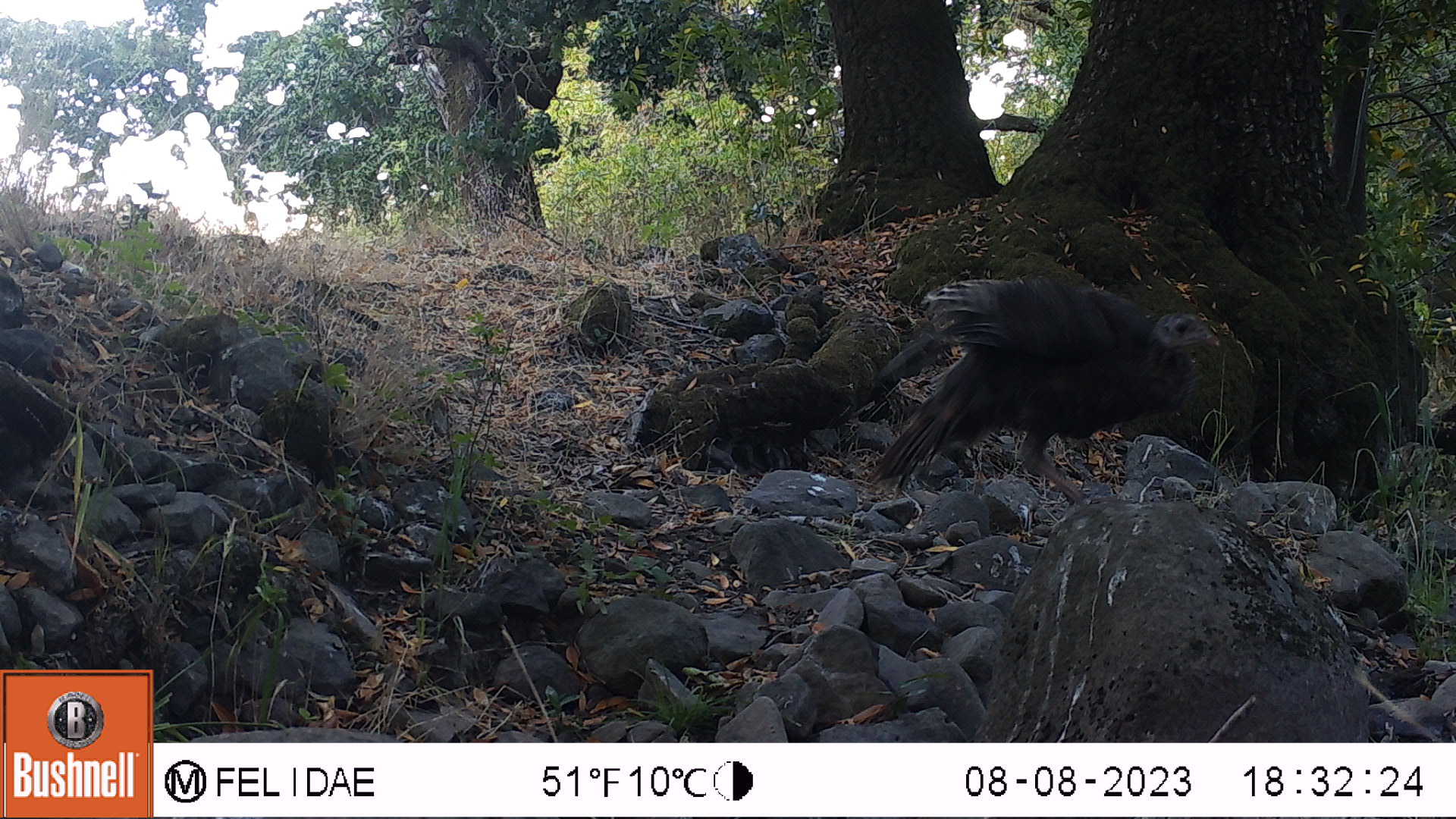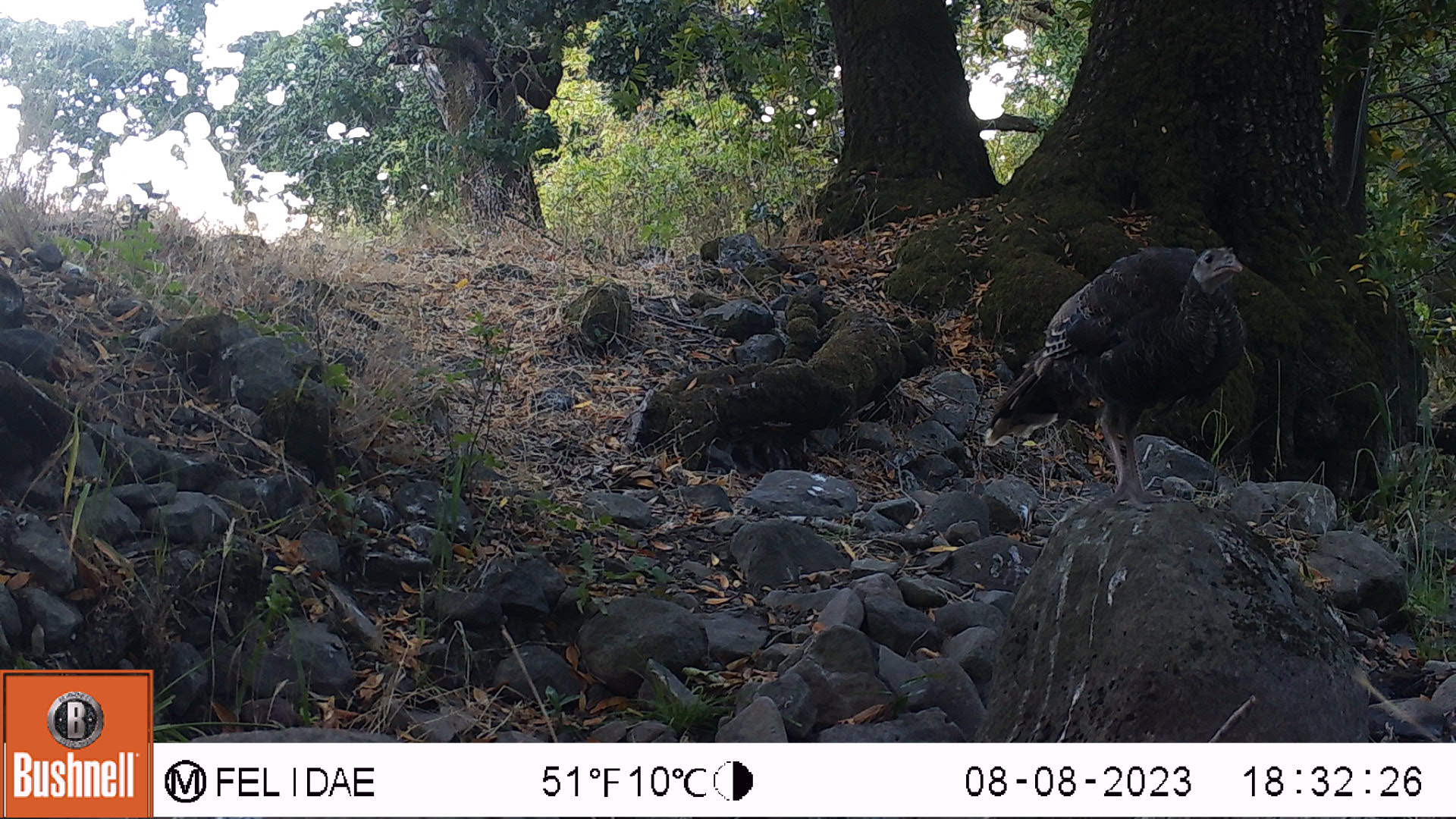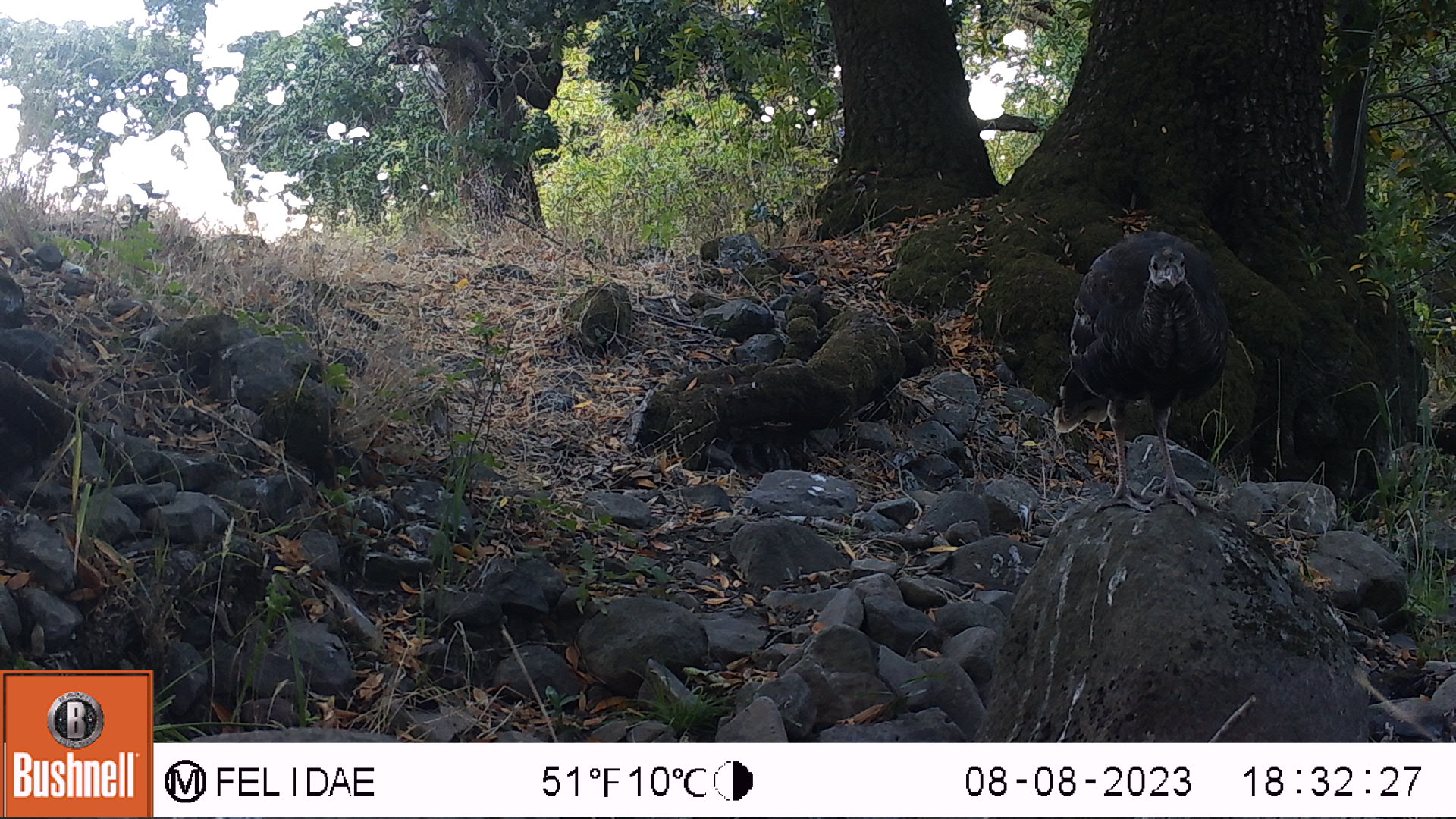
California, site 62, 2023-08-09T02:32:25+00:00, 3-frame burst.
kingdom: Animalia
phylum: Chordata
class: Aves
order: Galliformes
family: Phasianidae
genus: Meleagris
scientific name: Meleagris gallopavo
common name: turkey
Turkey (Meleagris gallopavo).